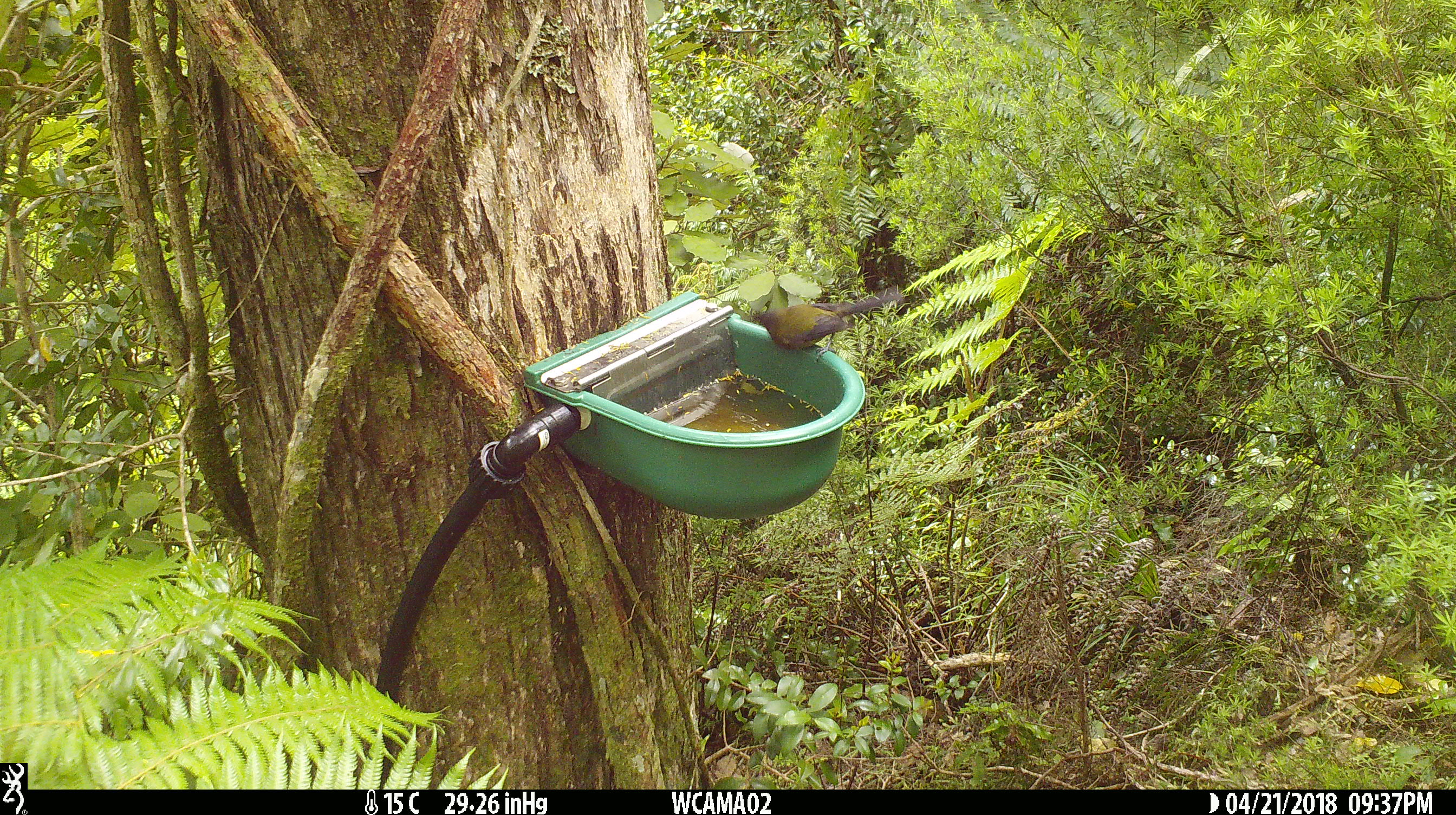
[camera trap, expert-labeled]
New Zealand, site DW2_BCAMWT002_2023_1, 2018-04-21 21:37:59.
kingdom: Animalia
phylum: Chordata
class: Aves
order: Passeriformes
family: Meliphagidae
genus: Anthornis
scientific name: Anthornis melanura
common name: new zealand bellbird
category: bellbird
Bellbird (new zealand bellbird) (Anthornis melanura).